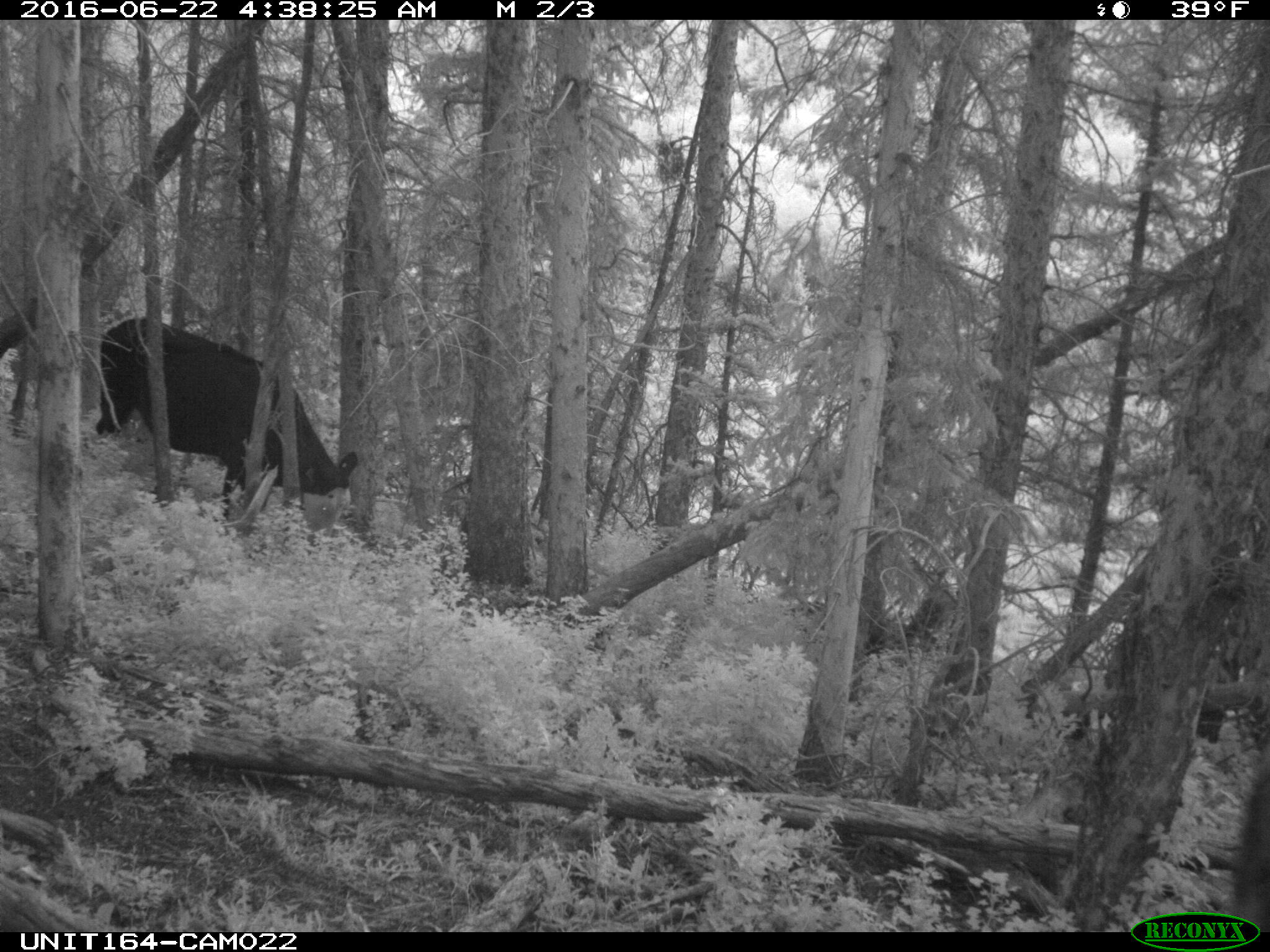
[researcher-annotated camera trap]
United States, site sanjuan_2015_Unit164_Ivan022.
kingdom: Animalia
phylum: Chordata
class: Mammalia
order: Artiodactyla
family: Bovidae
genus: Bos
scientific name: Bos taurus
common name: domestic cow